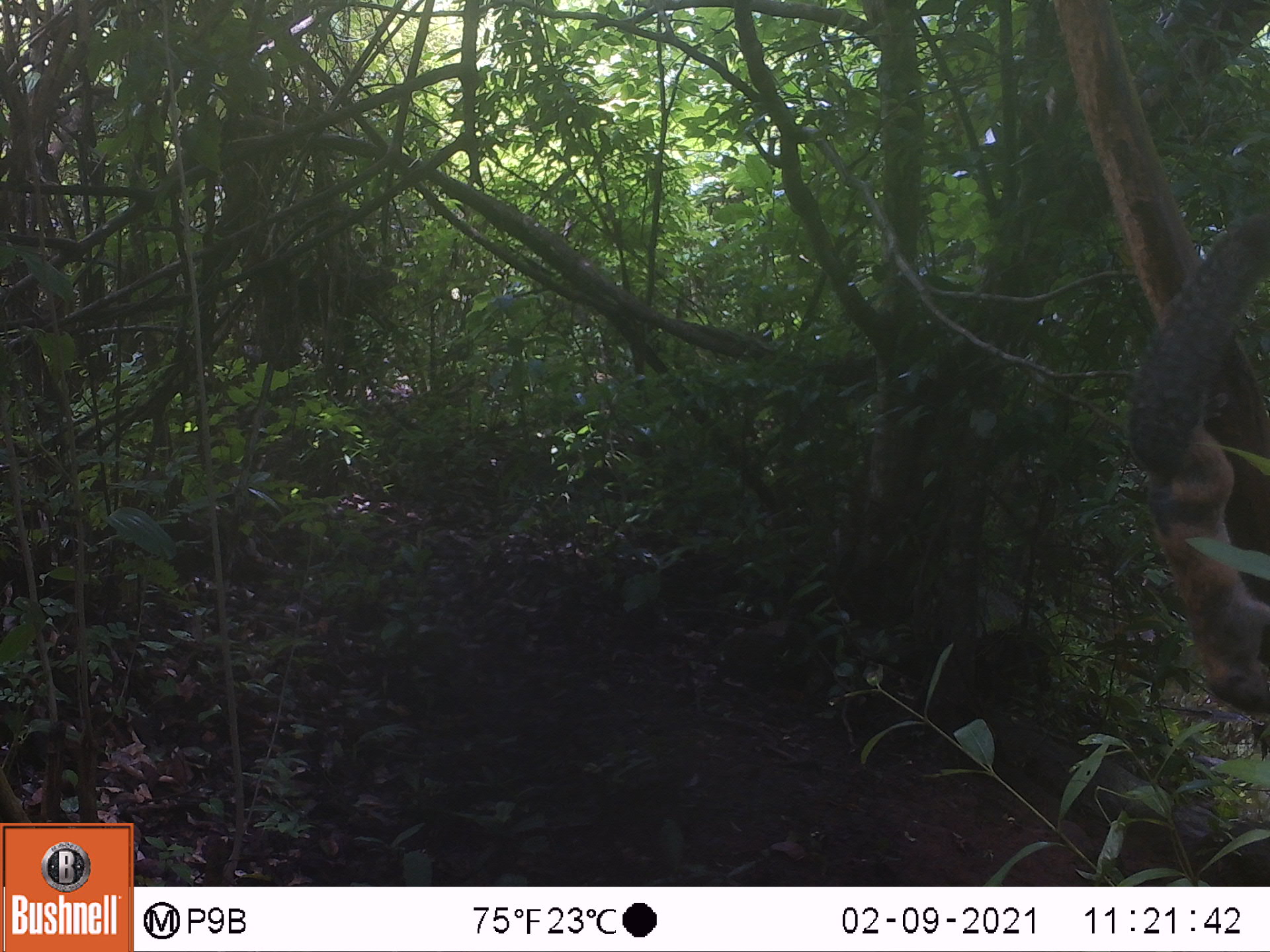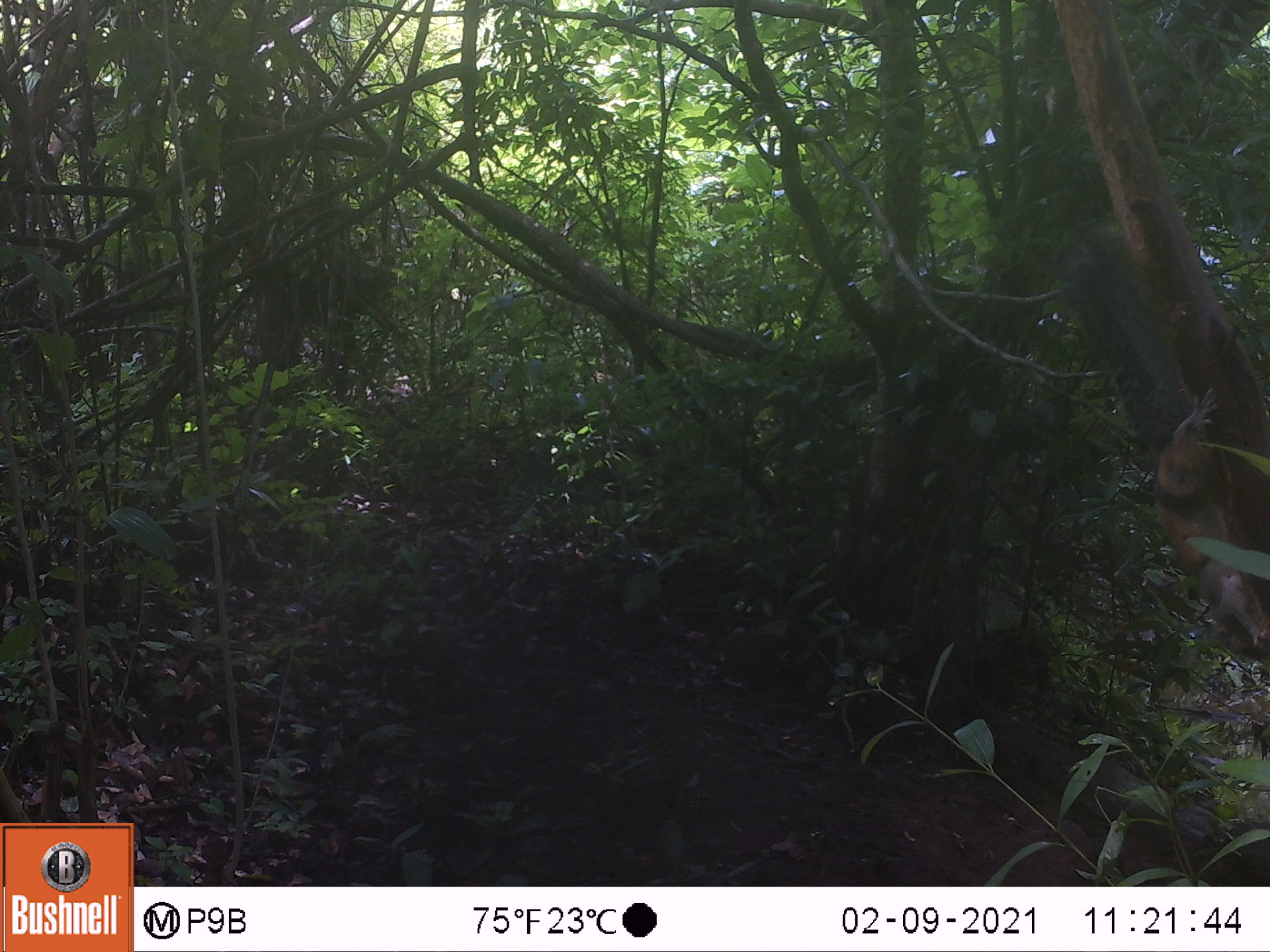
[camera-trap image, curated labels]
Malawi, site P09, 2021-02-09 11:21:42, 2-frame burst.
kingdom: Animalia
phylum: Chordata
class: Mammalia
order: Rodentia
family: Sciuridae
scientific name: Sciuridae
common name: squirrel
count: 1